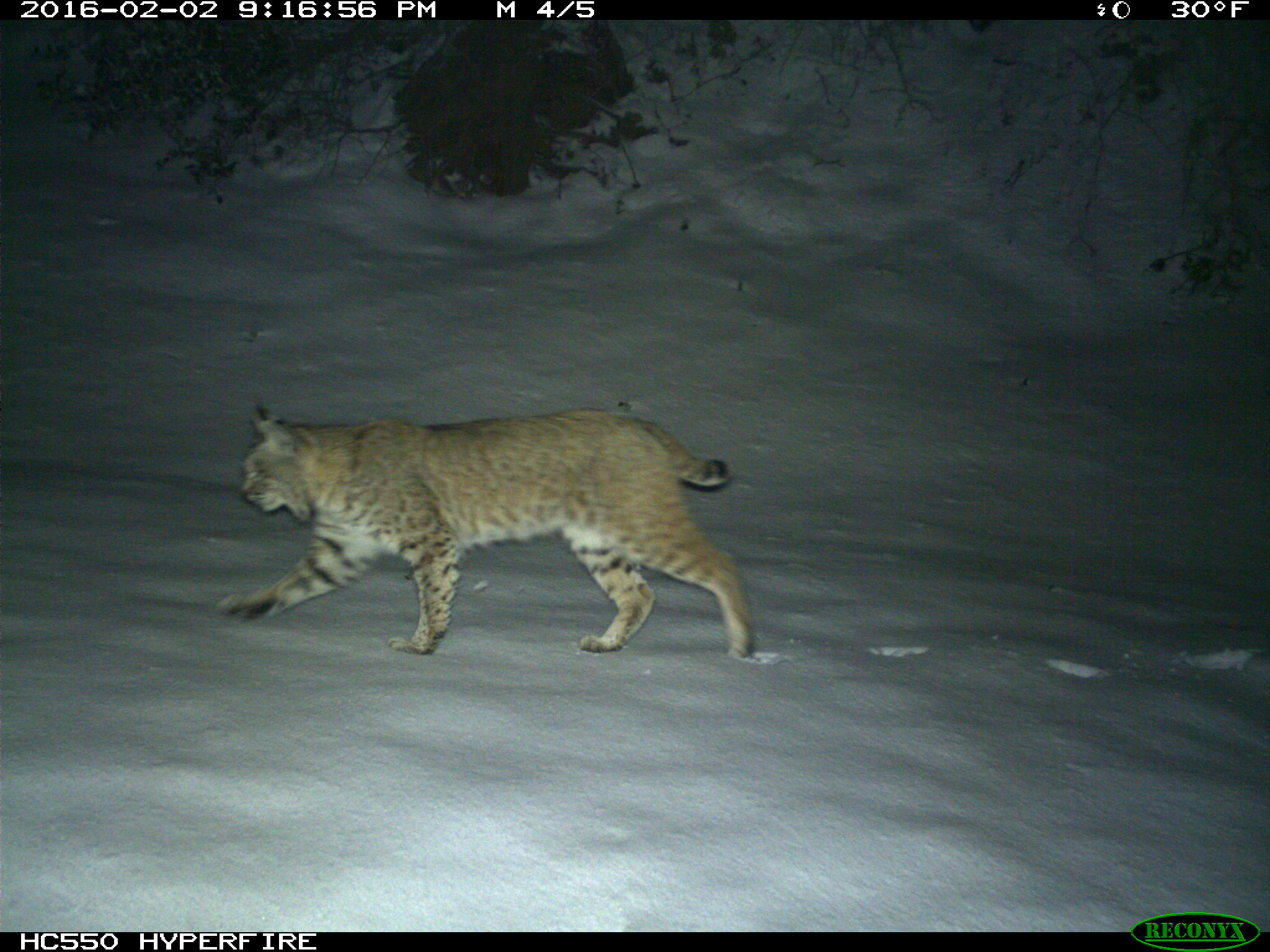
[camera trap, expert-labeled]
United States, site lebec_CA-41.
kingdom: Animalia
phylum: Chordata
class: Mammalia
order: Carnivora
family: Felidae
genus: Lynx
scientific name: Lynx rufus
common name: bobcat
Lynx rufus (bobcat).